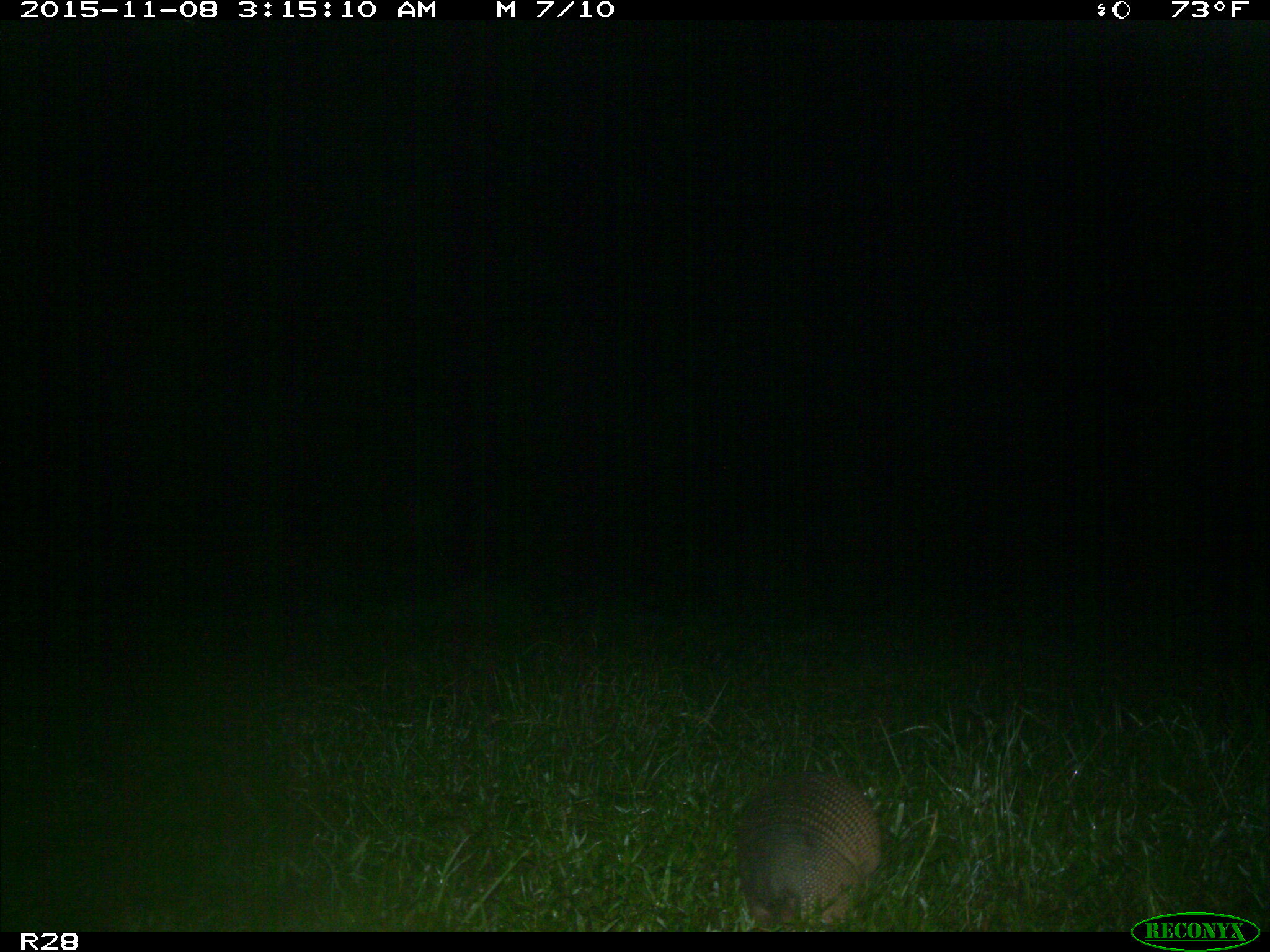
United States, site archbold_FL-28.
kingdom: Animalia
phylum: Chordata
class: Mammalia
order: Cingulata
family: Dasypodidae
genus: Dasypus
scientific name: Dasypus novemcinctus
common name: nine-banded armadillo